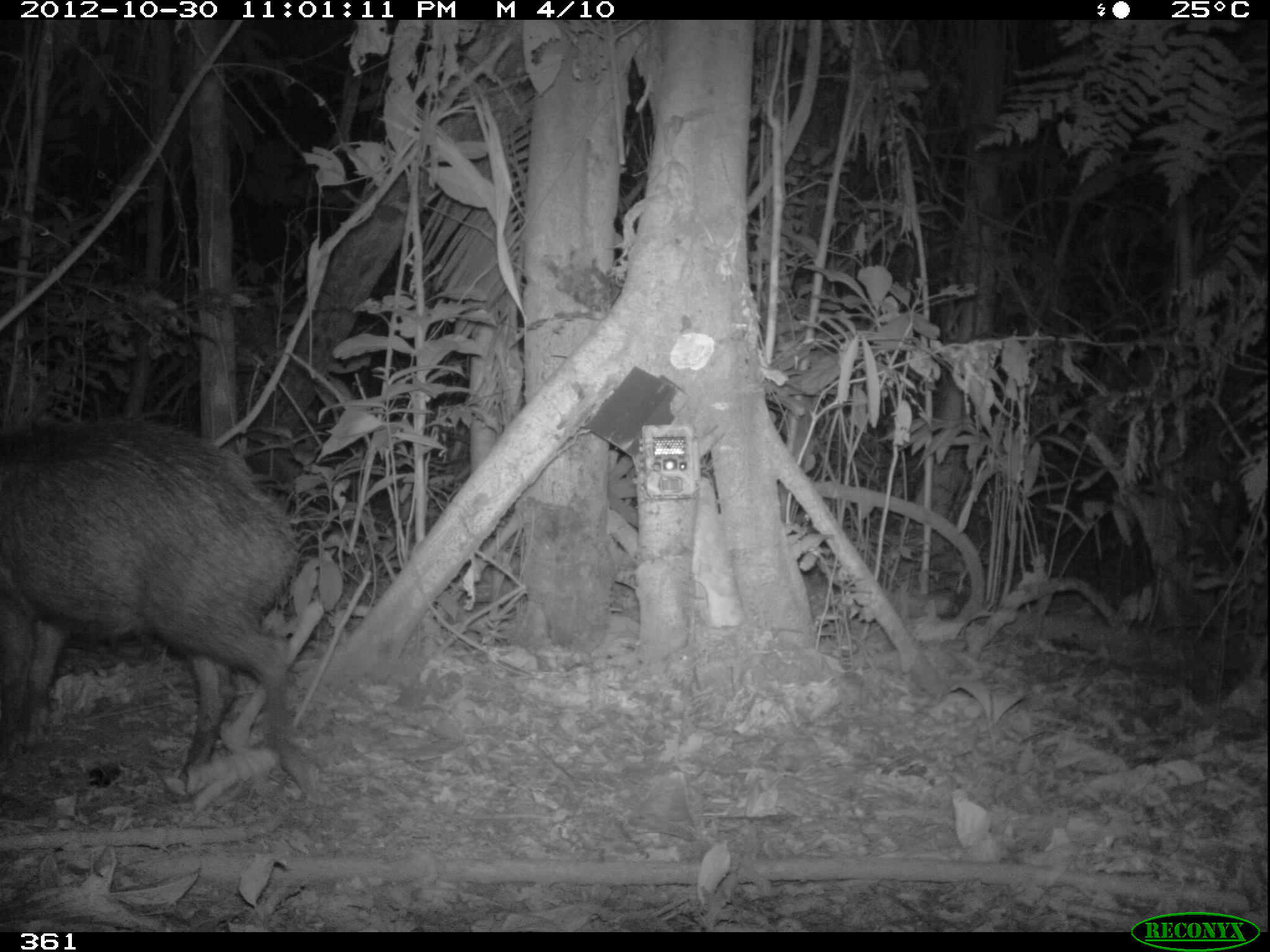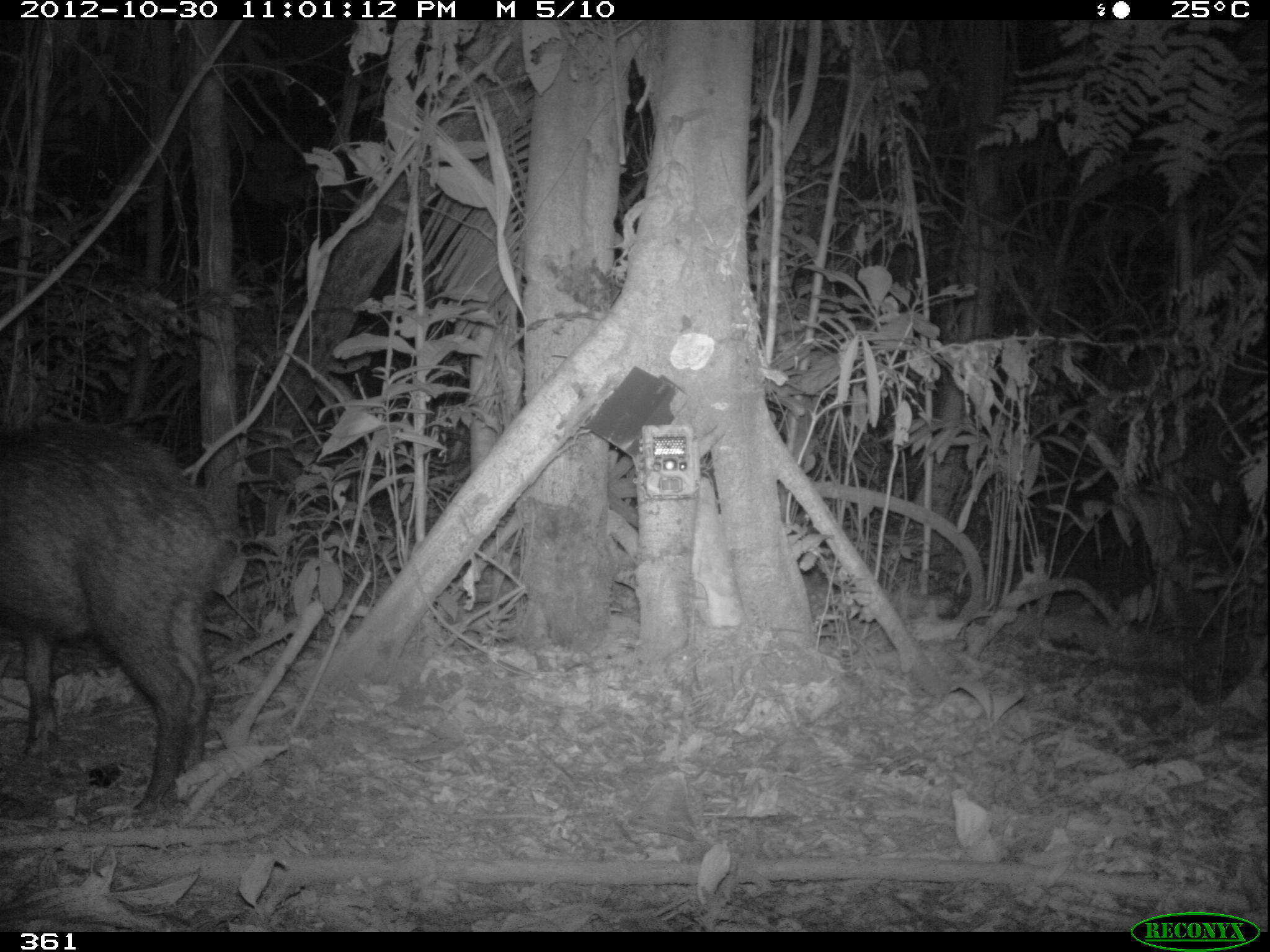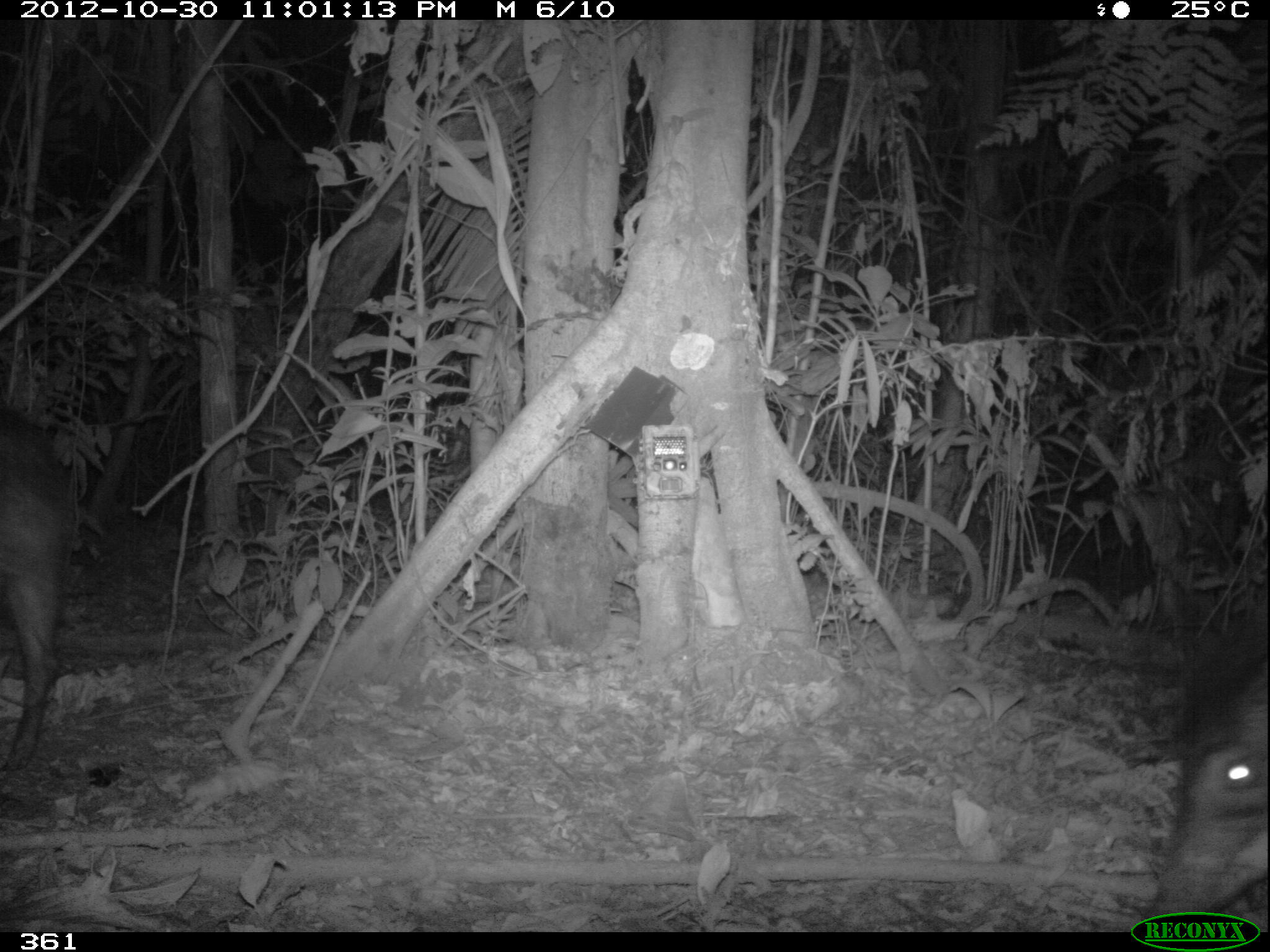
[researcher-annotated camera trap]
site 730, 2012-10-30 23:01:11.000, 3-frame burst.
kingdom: Animalia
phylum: Chordata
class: Mammalia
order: Artiodactyla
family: Tayassuidae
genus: Tayassu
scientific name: Tayassu pecari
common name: white-lipped peccary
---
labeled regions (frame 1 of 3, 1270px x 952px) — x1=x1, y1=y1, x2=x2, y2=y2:
tayassu pecari: x1=0, y1=412, x2=310, y2=795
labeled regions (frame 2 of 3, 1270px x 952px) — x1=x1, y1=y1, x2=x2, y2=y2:
tayassu pecari: x1=0, y1=421, x2=245, y2=823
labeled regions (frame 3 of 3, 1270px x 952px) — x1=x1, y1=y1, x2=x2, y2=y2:
tayassu pecari: x1=1138, y1=614, x2=1266, y2=932; x1=0, y1=398, x2=71, y2=783